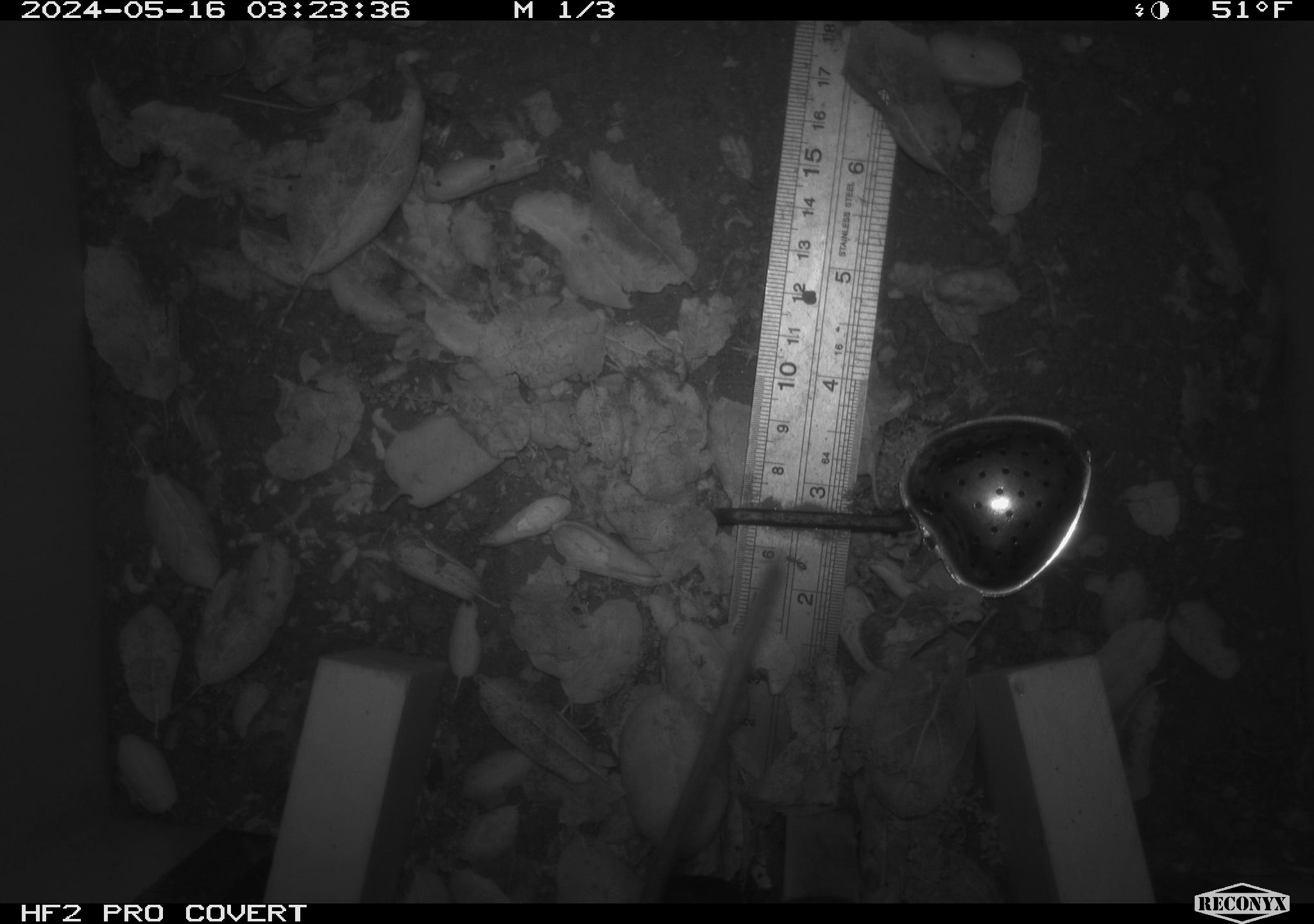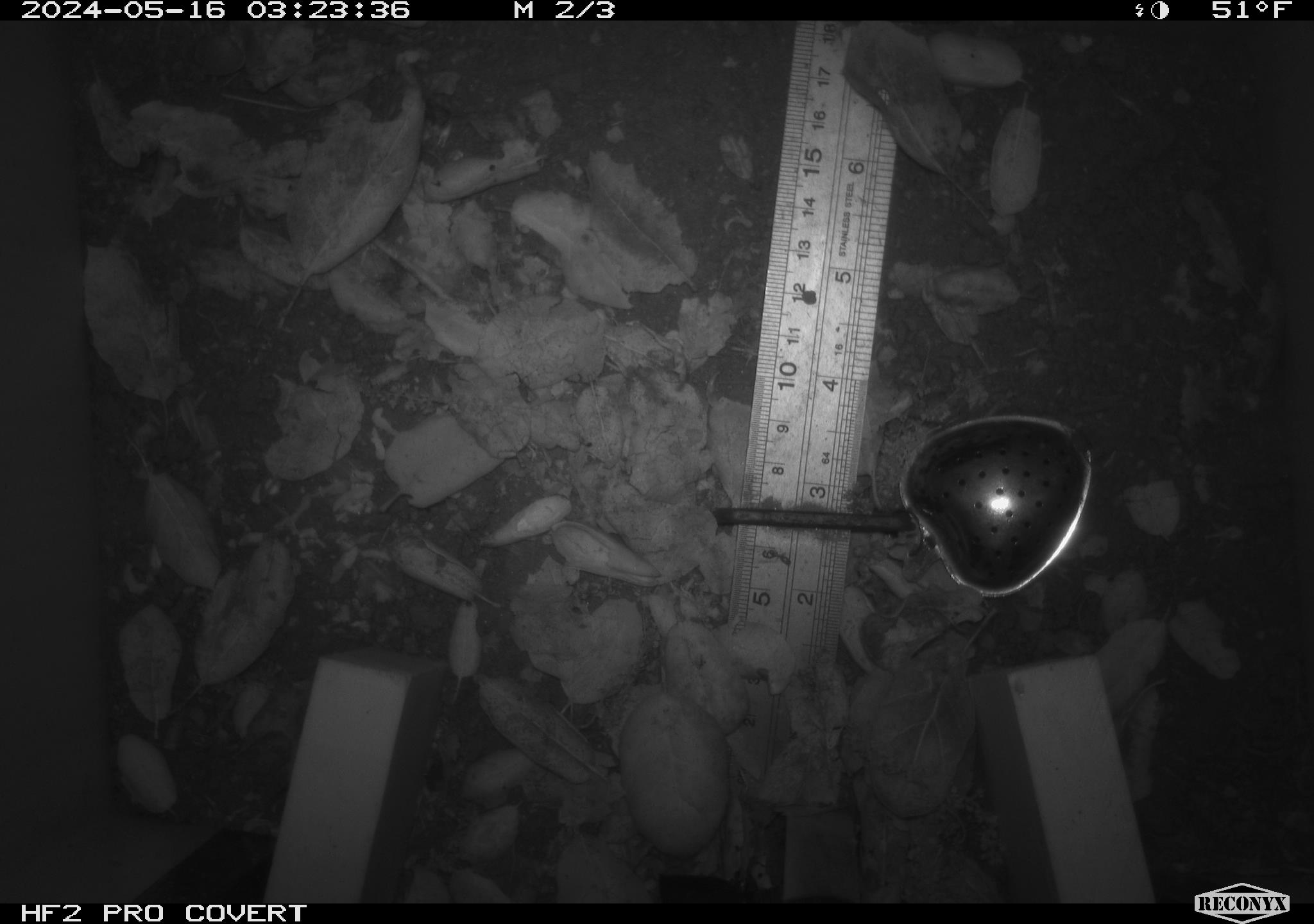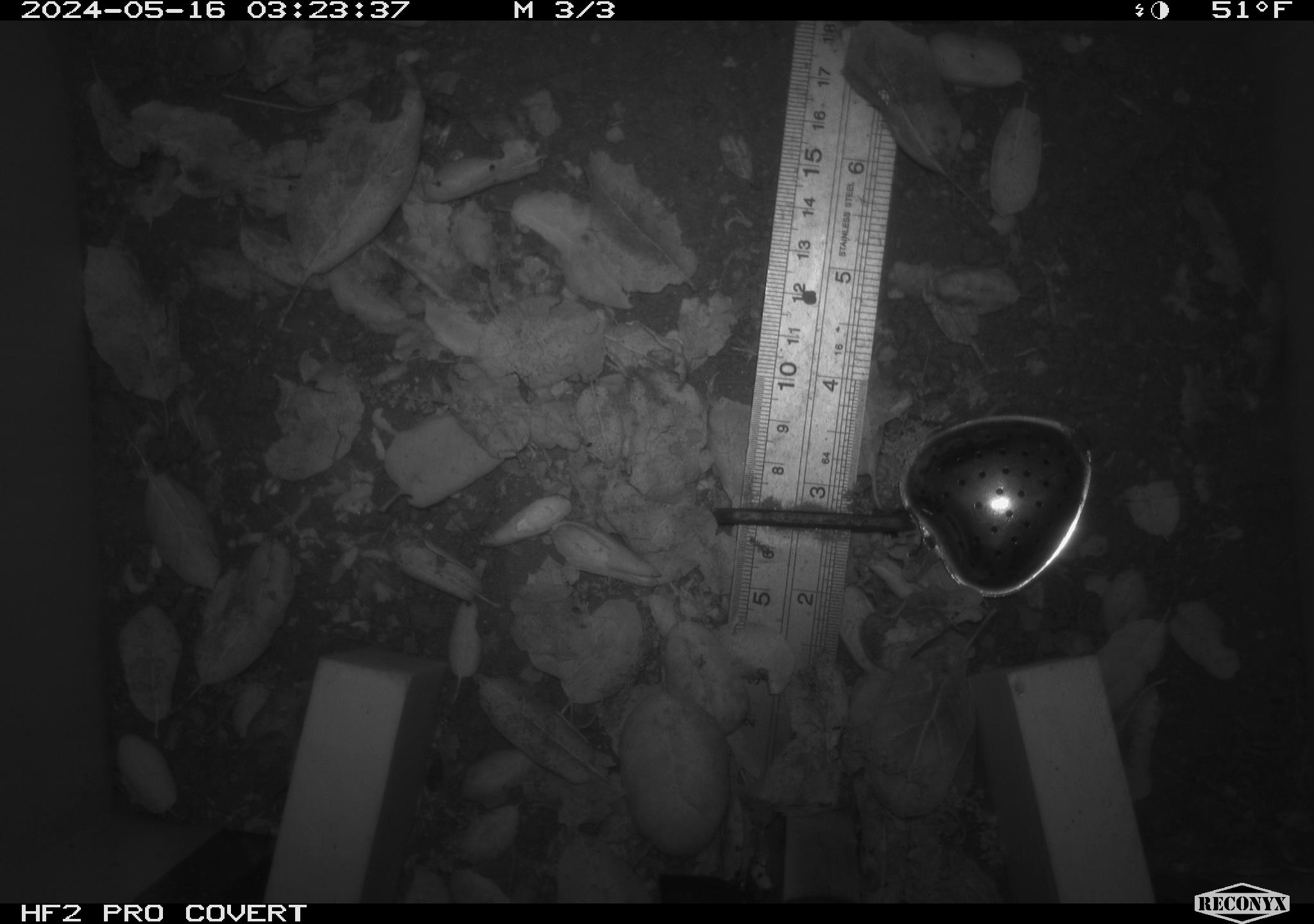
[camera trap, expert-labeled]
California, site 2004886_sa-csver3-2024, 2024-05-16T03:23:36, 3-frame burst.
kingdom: Animalia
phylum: Chordata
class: Mammalia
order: Rodentia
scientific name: Rodentia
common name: rodent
Rodent (Rodentia).